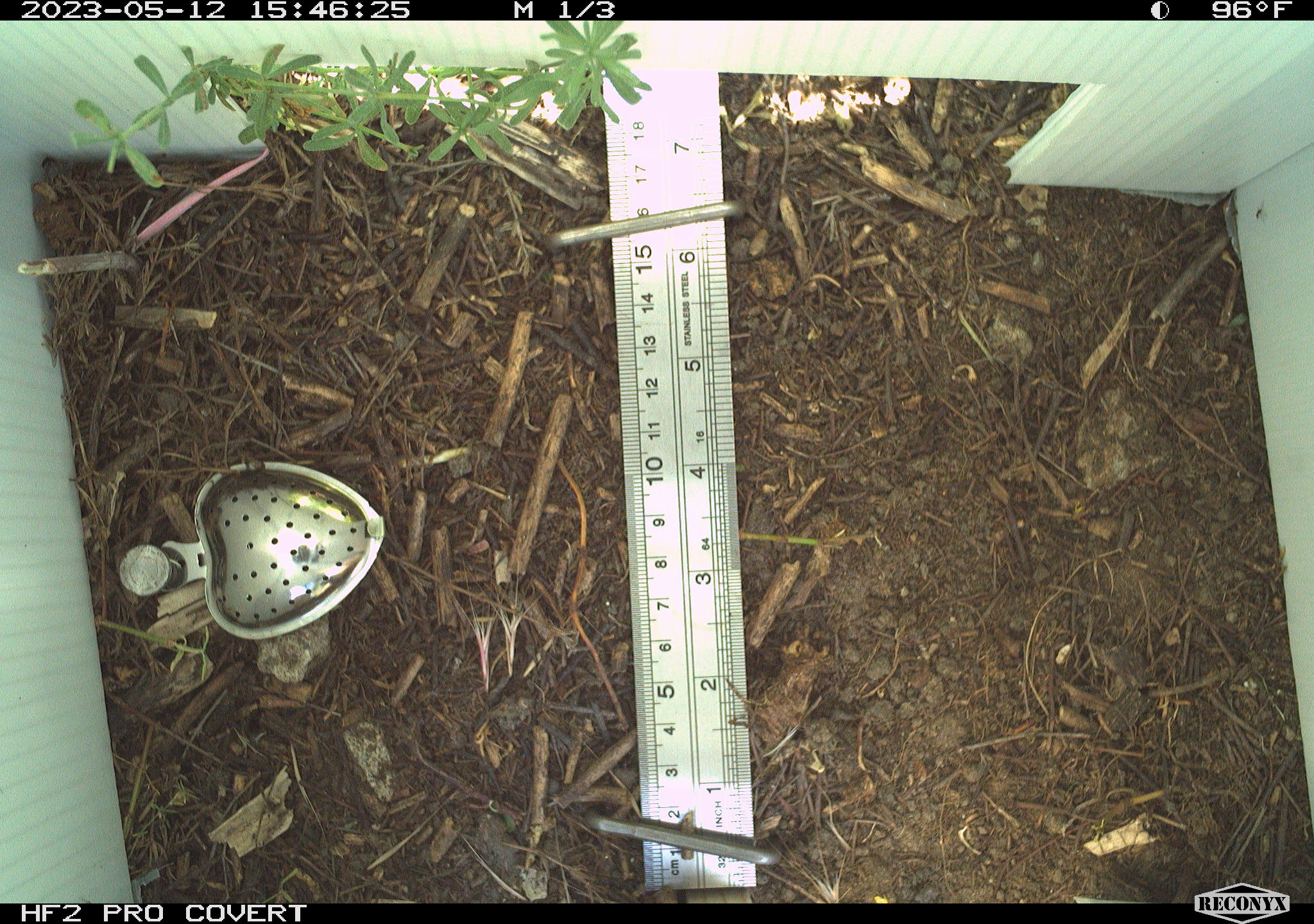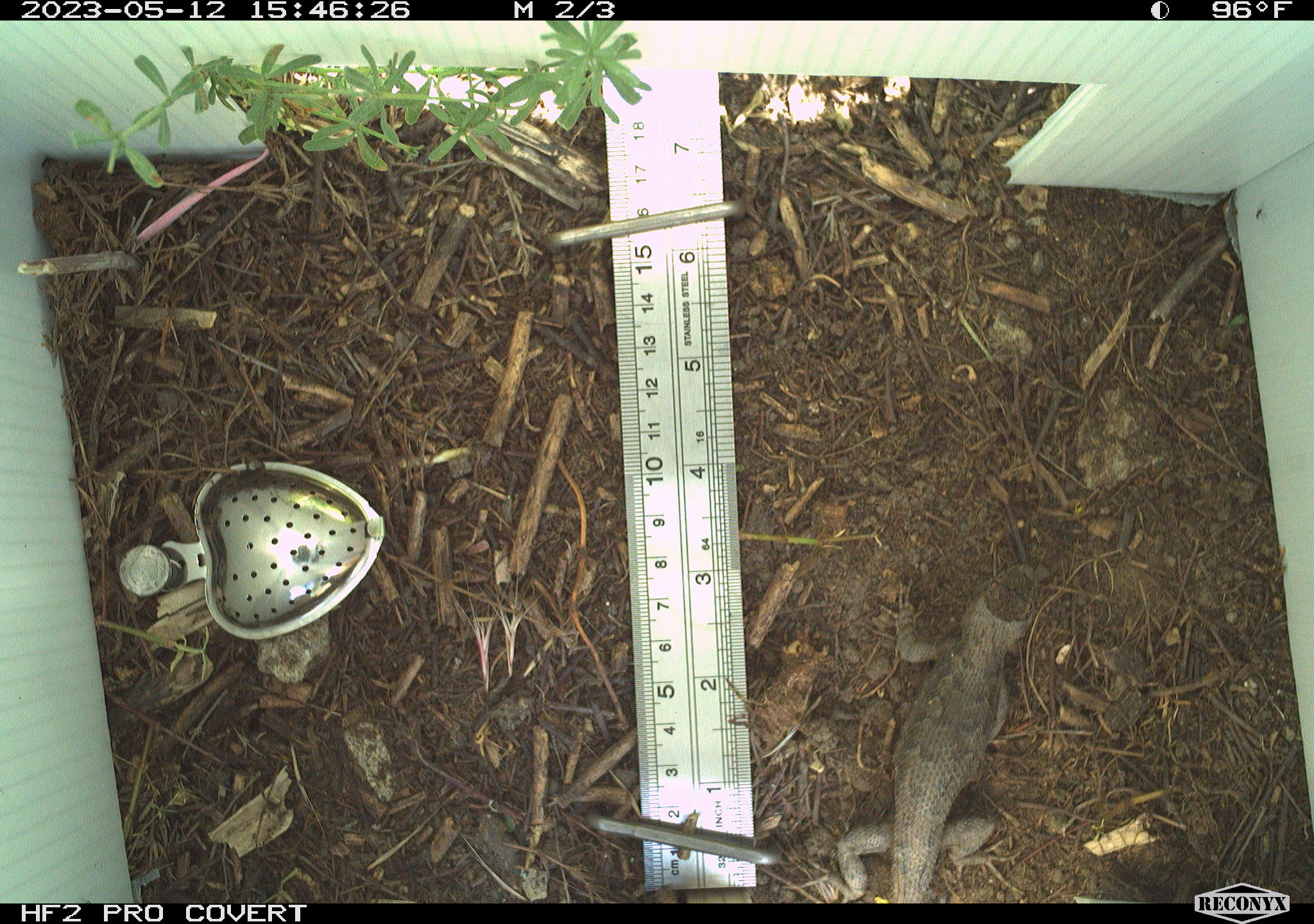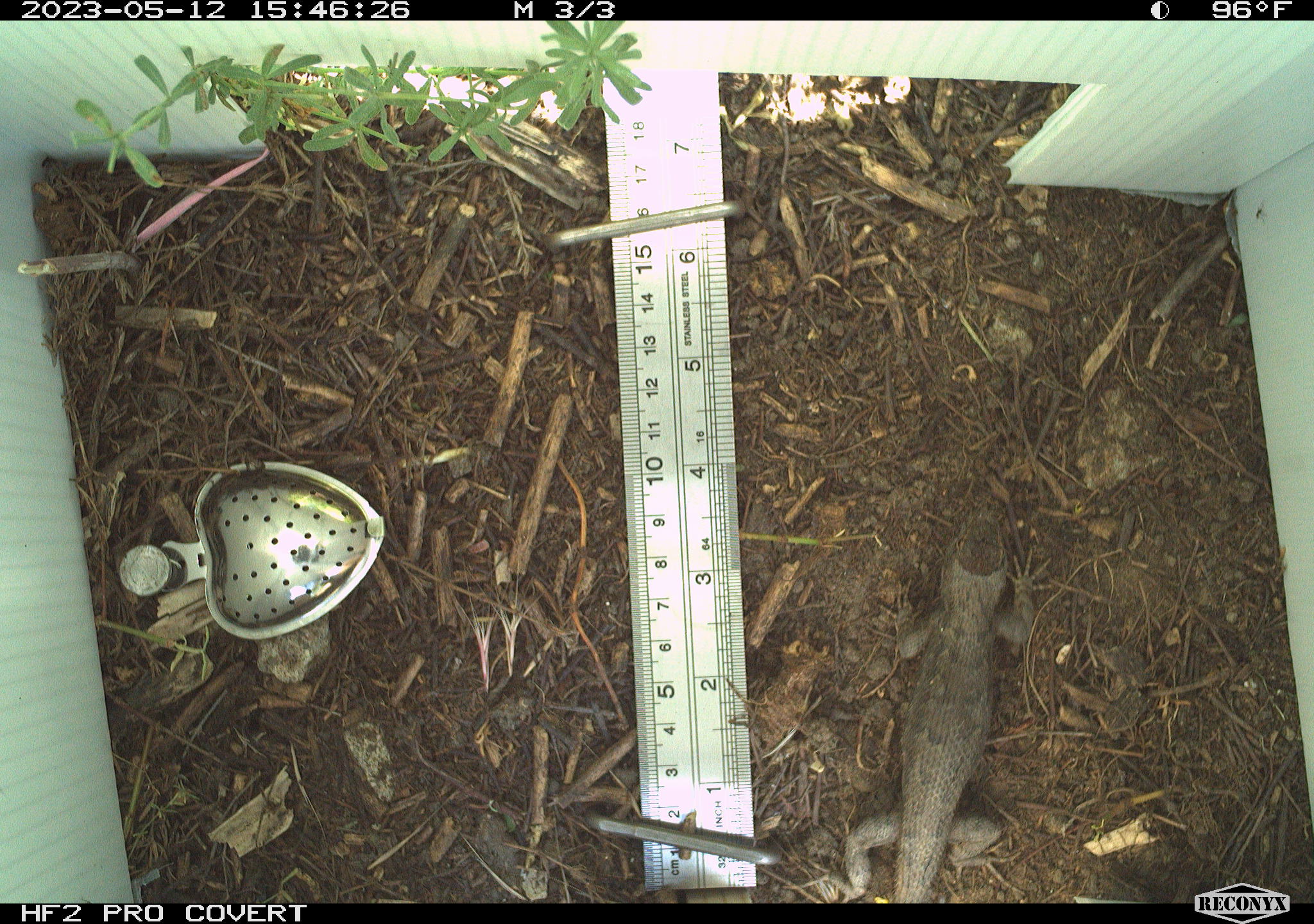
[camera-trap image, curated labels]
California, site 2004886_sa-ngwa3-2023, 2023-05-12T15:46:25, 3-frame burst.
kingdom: Animalia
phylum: Chordata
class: Reptilia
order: Squamata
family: Phrynosomatidae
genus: Sceloporus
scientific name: Sceloporus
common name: spiny lizards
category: sceloporus species